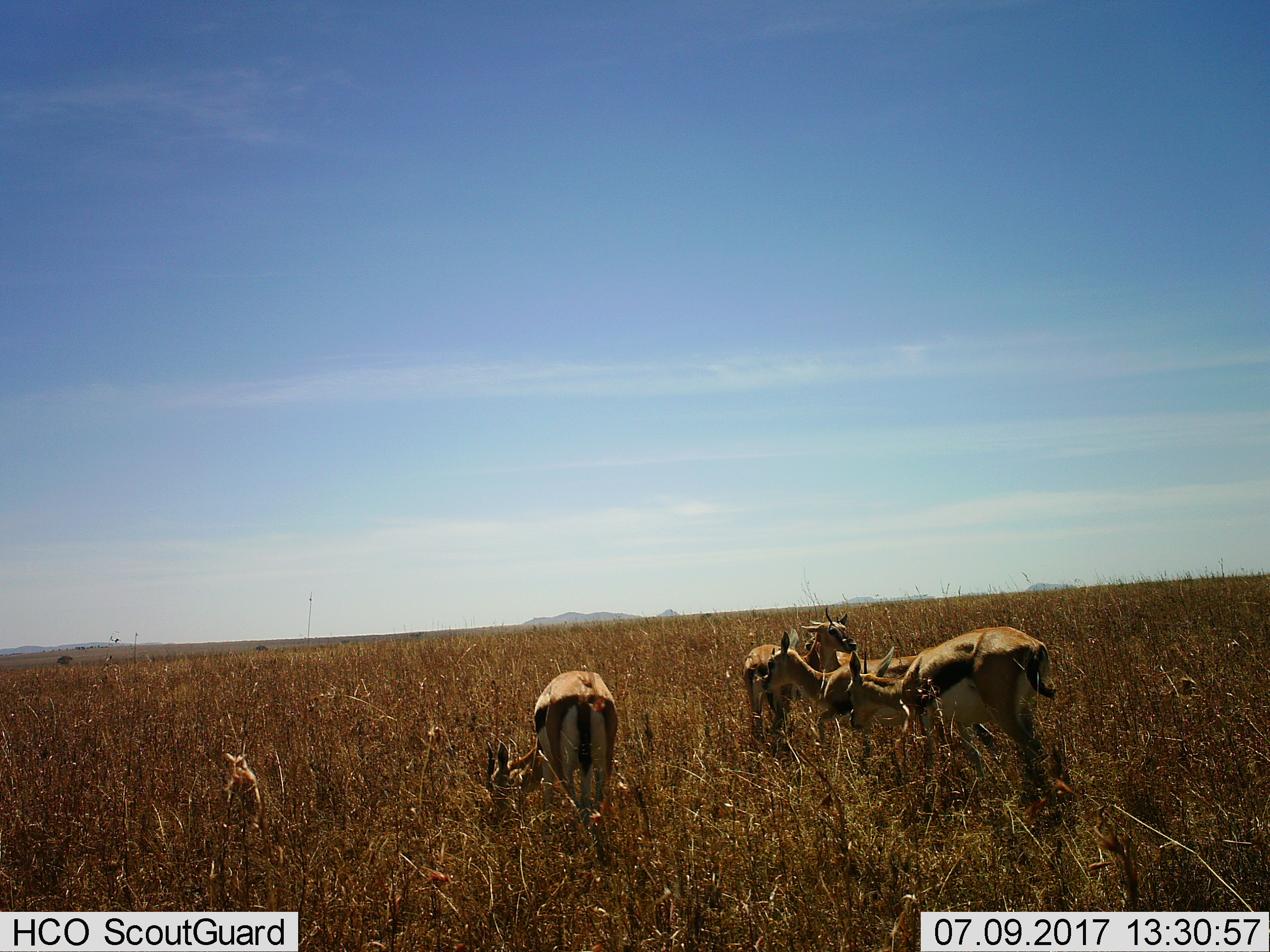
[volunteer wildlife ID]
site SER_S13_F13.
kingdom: Animalia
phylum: Chordata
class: Mammalia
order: Artiodactyla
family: Bovidae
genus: Eudorcas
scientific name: Eudorcas thomsonii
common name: thomson's gazelle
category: gazellethomsons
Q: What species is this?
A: Gazellethomsons (thomson's gazelle) (Eudorcas thomsonii).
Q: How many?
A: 5.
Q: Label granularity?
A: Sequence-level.